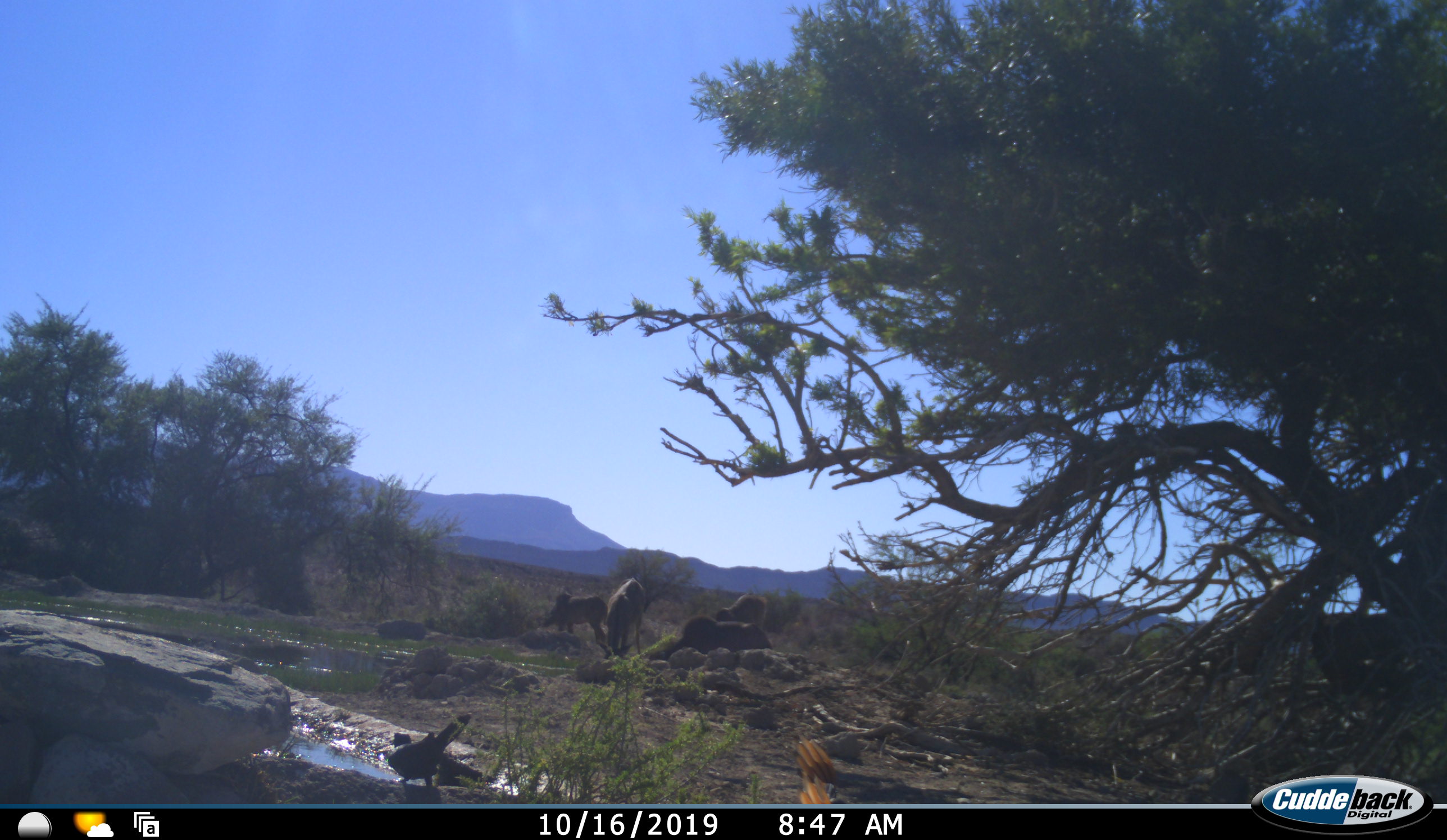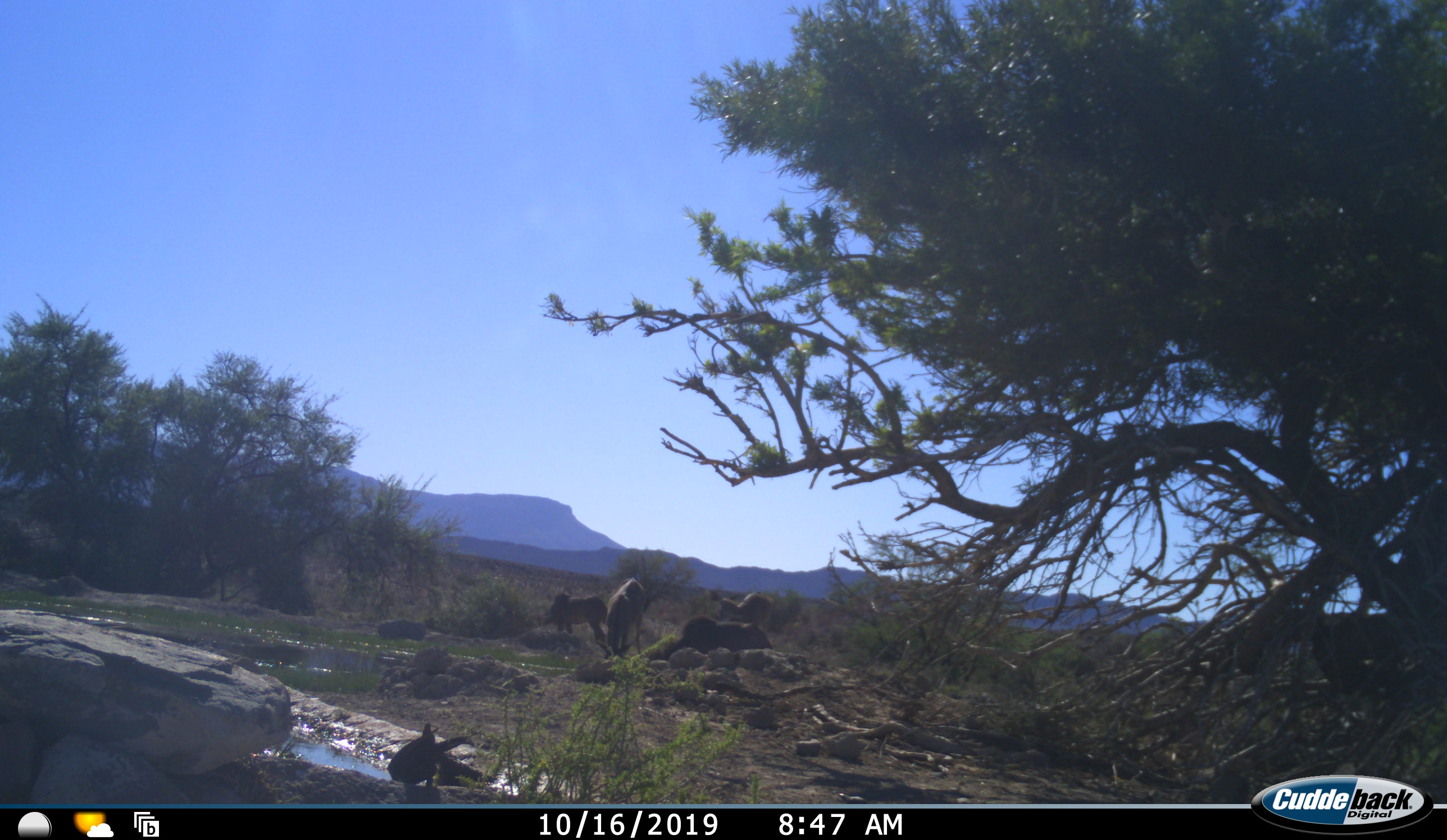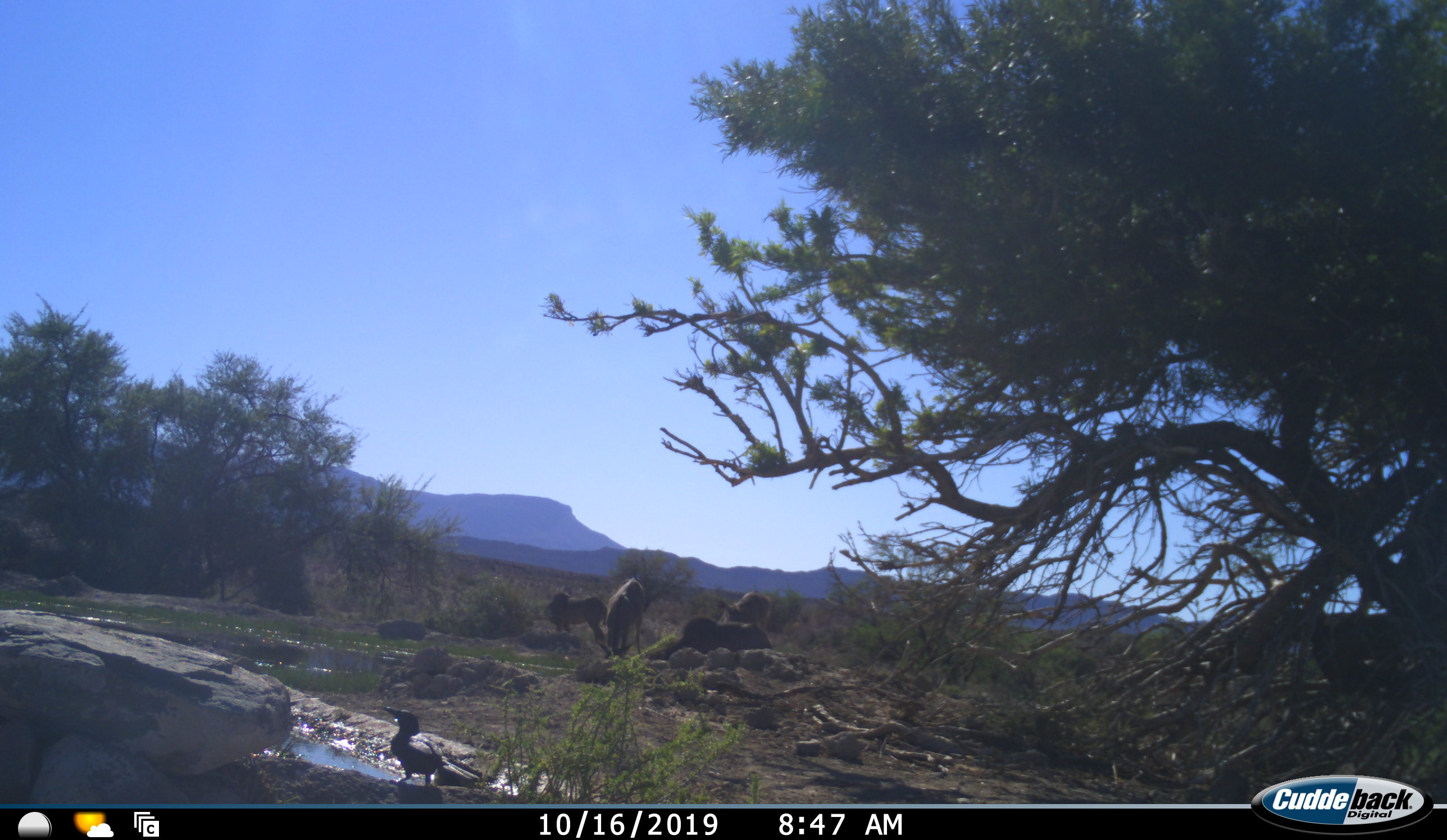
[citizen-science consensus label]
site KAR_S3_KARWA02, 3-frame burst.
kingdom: Animalia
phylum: Chordata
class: Aves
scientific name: Aves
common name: bird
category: birdother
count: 1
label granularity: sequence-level